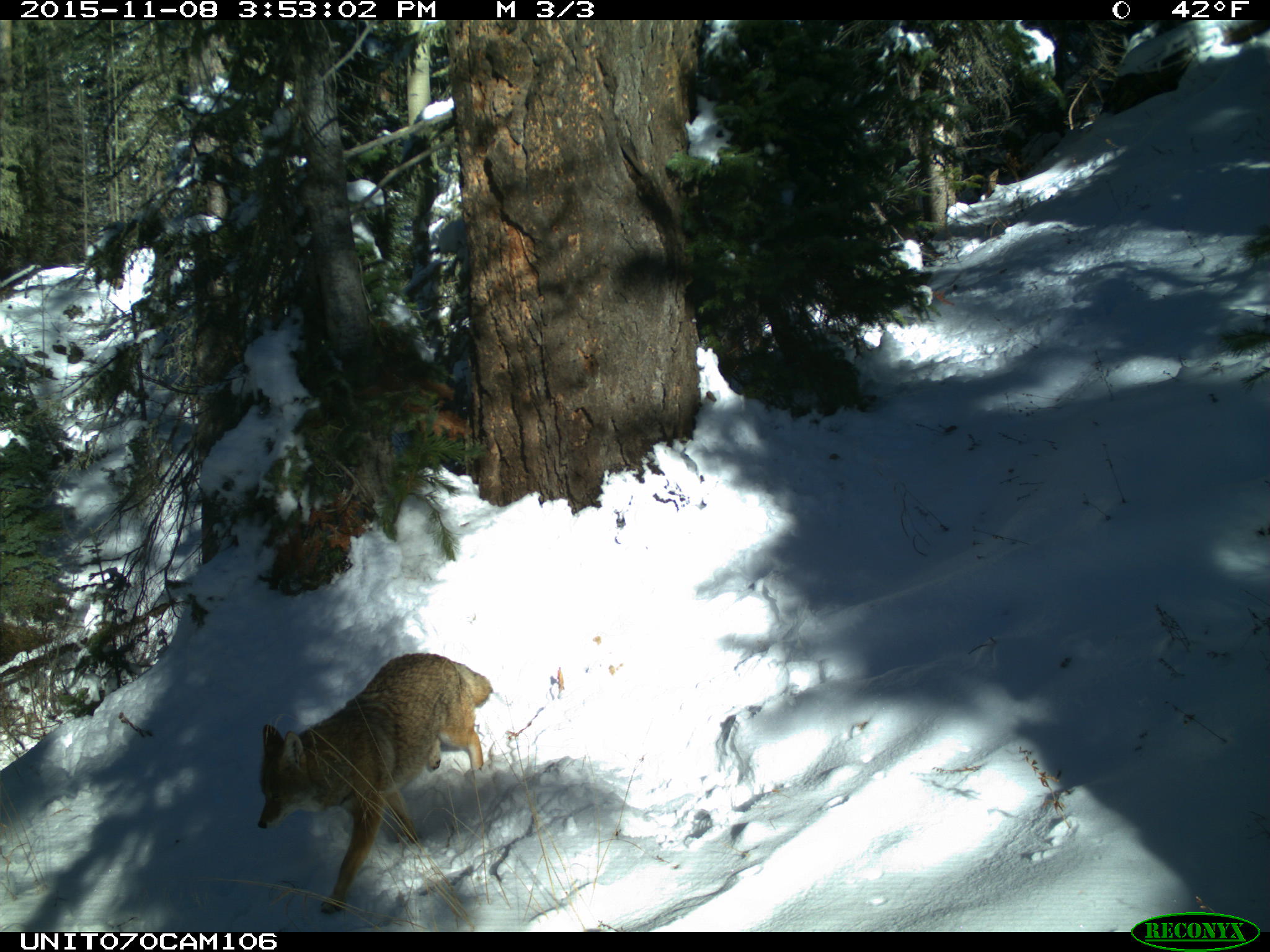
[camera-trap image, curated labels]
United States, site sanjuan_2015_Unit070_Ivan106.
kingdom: Animalia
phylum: Chordata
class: Mammalia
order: Carnivora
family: Canidae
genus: Canis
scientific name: Canis latrans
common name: coyote